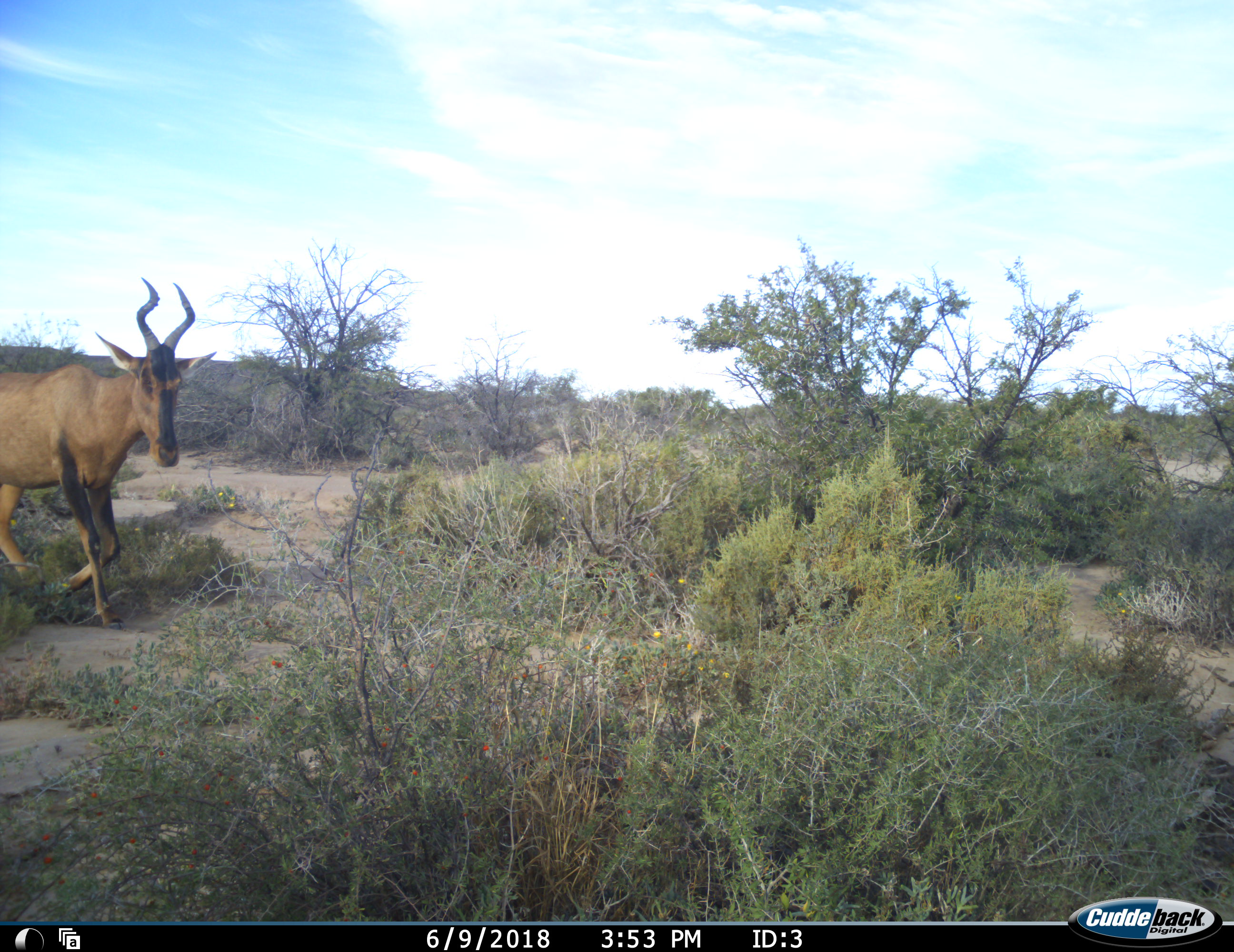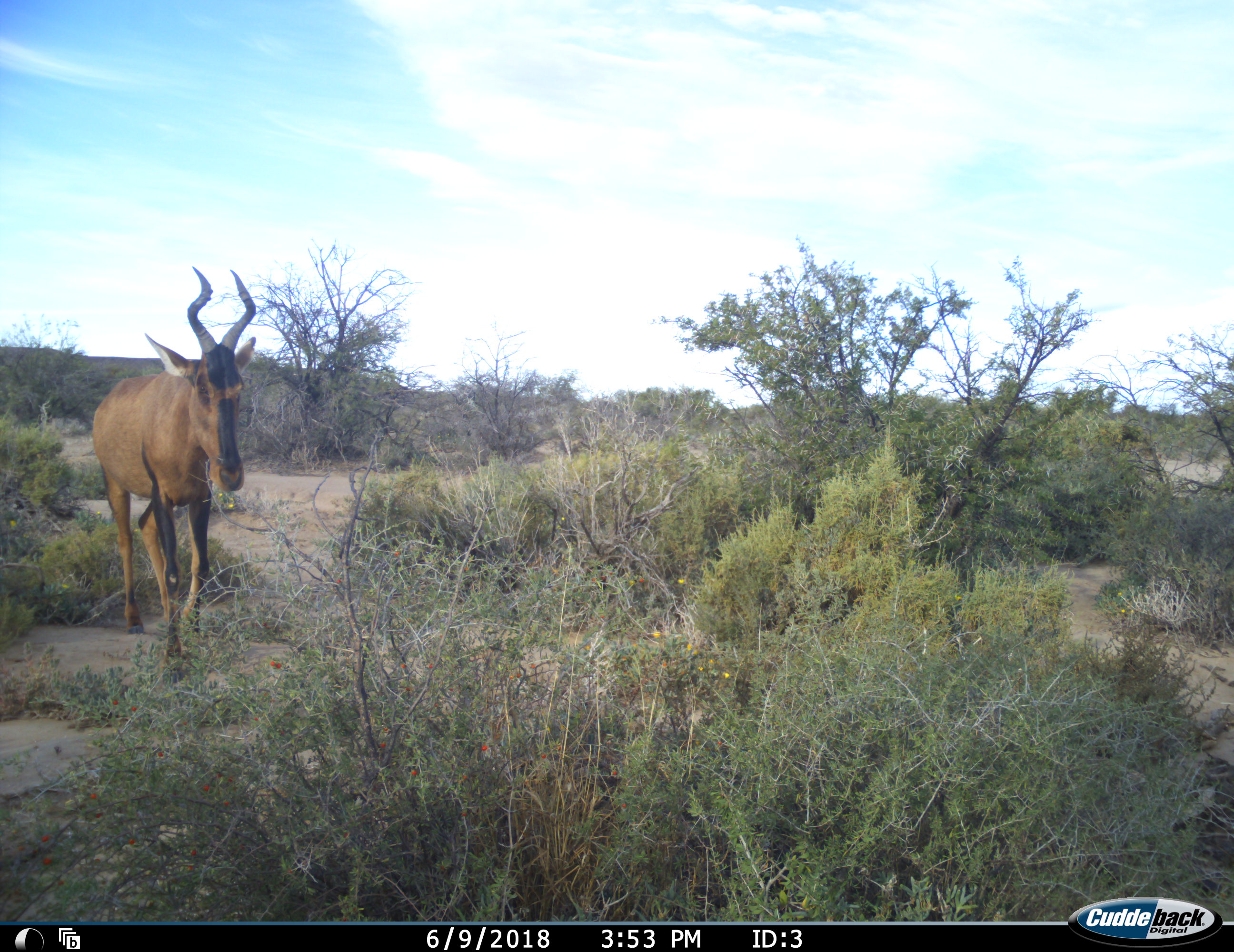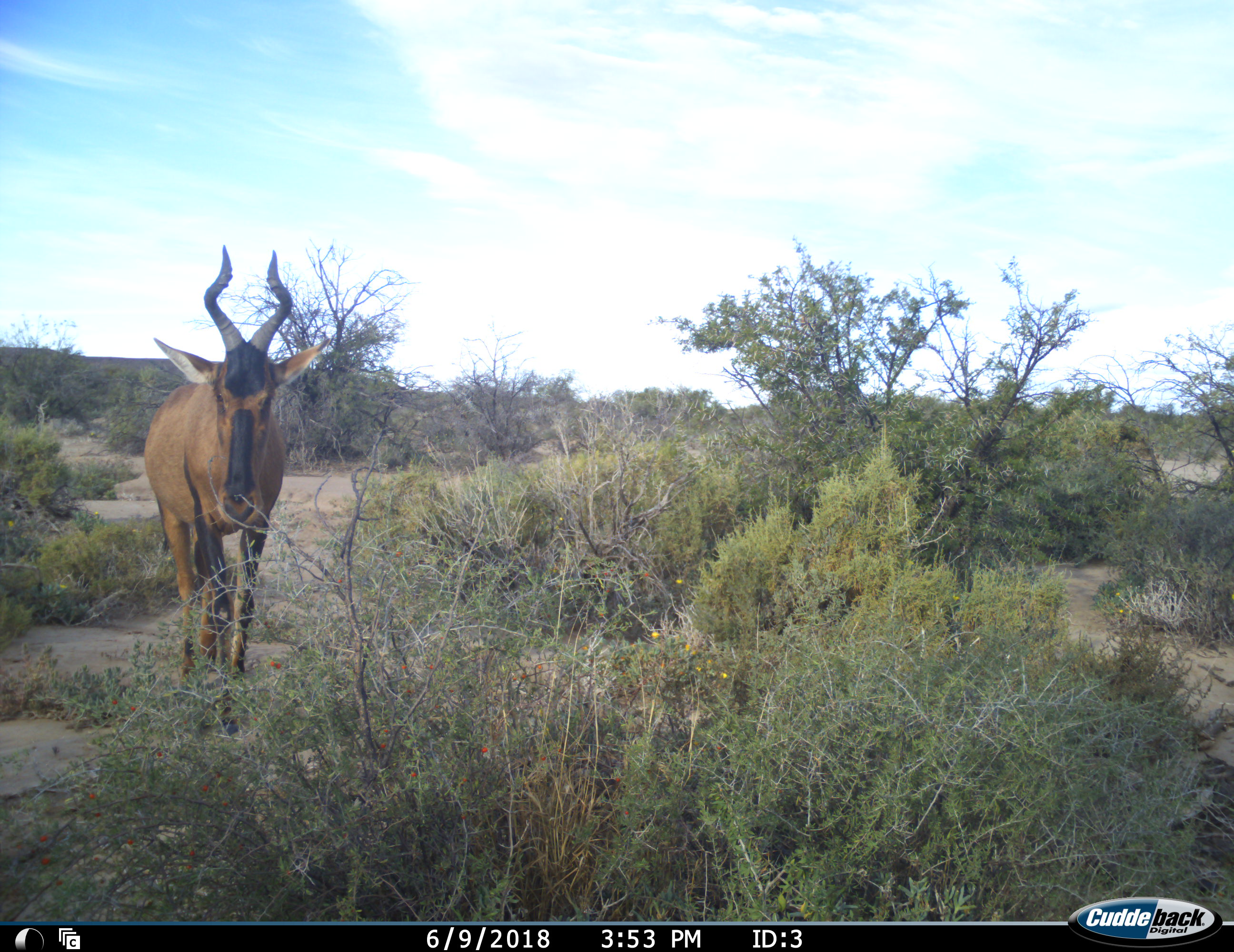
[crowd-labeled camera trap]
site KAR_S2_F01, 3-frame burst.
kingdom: Animalia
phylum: Chordata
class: Mammalia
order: Artiodactyla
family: Bovidae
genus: Alcelaphus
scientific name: Alcelaphus buselaphus caama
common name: red hartebeest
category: hartebeestred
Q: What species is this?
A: Hartebeestred (red hartebeest) (Alcelaphus buselaphus caama).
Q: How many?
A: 1.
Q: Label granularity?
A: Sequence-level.